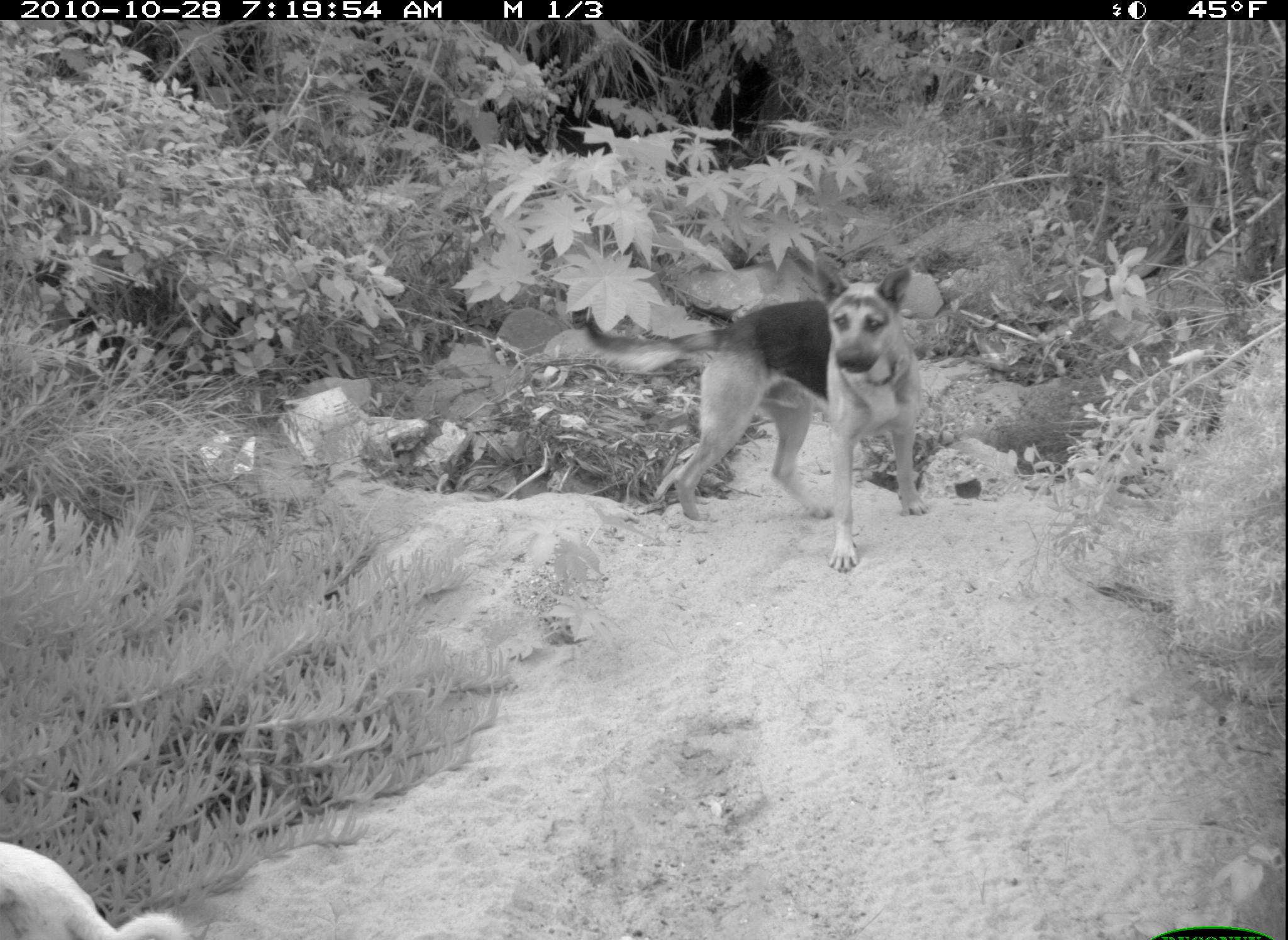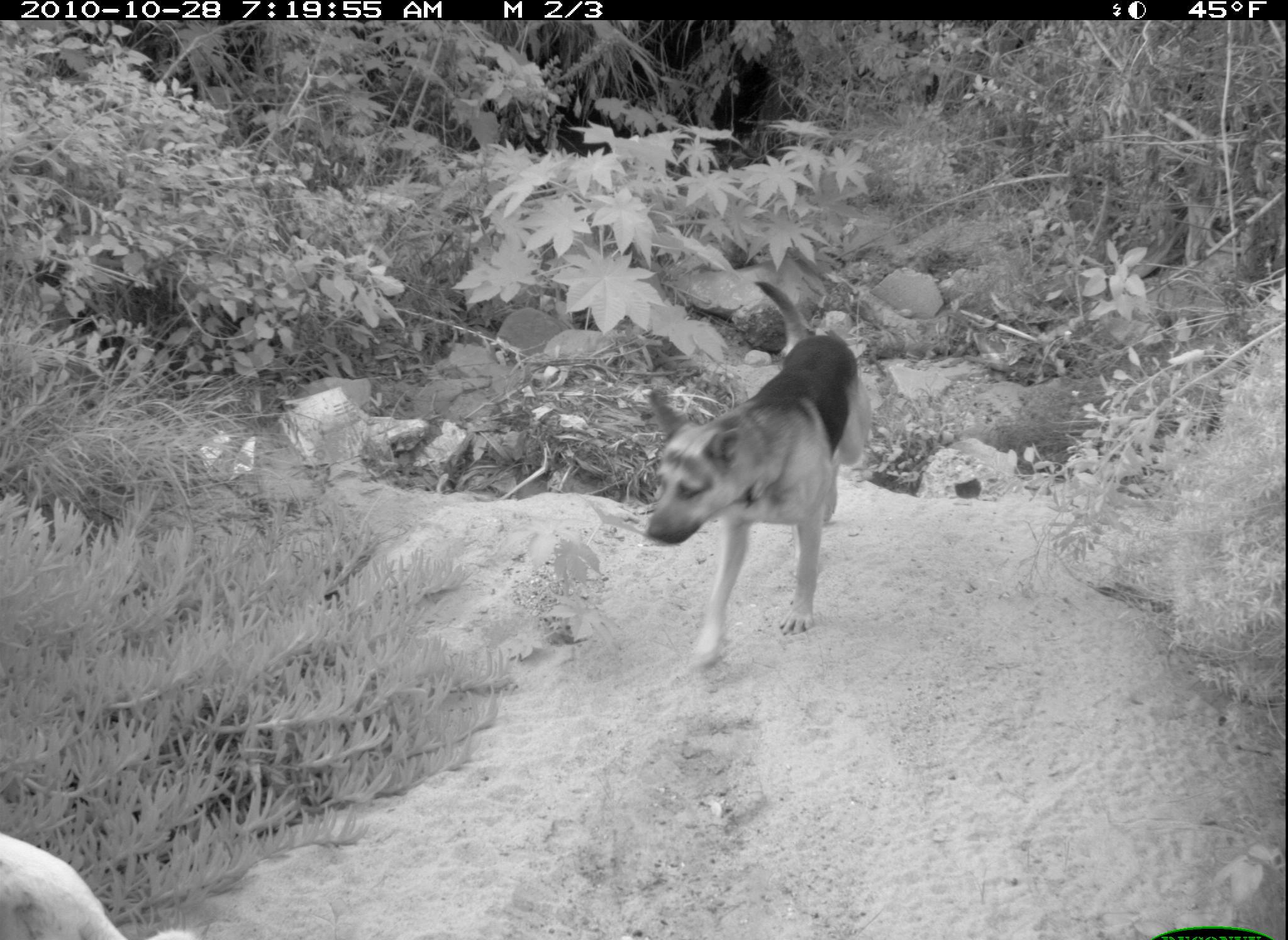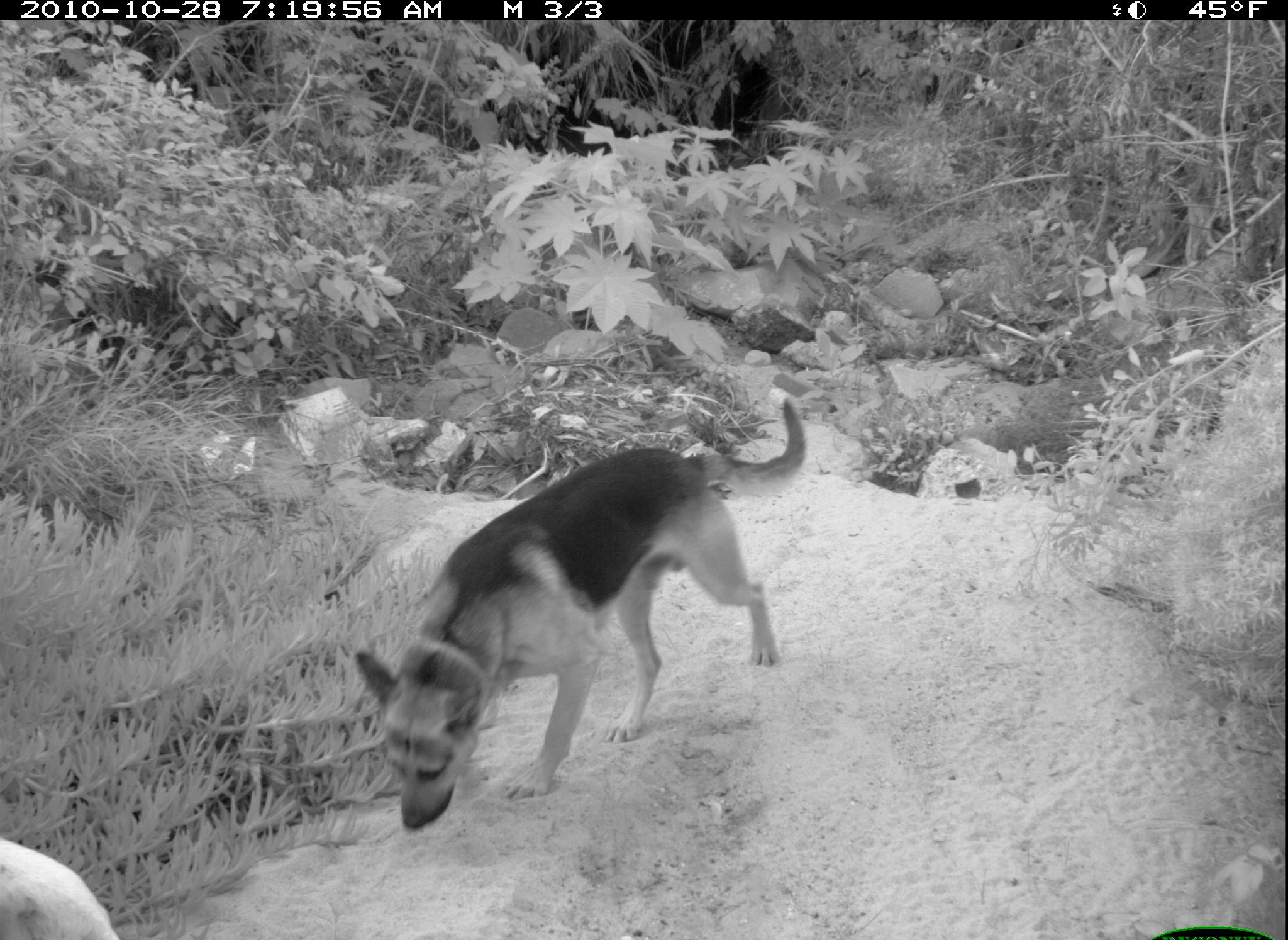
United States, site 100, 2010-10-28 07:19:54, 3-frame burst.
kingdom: Animalia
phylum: Chordata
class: Mammalia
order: Carnivora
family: Canidae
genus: Canis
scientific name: Canis familiaris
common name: domestic dog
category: dog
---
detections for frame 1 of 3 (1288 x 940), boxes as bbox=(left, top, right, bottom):
dog: bbox=(580, 263, 929, 575)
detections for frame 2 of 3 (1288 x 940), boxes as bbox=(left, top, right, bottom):
dog: bbox=(633, 327, 866, 668)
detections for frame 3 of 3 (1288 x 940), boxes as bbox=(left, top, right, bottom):
dog: bbox=(348, 403, 786, 828)